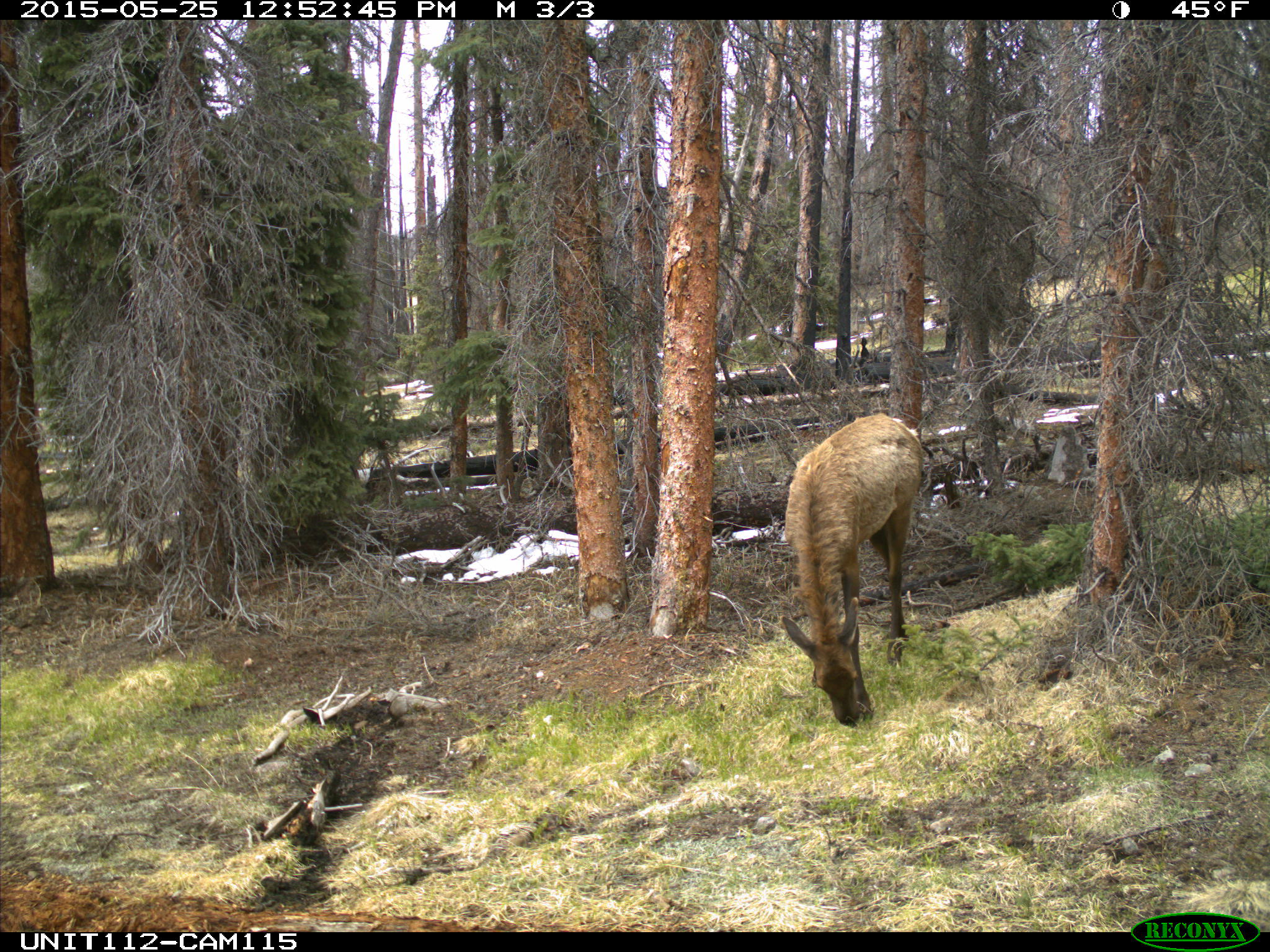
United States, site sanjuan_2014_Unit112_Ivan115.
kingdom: Animalia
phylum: Chordata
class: Mammalia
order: Artiodactyla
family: Cervidae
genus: Cervus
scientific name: Cervus elaphus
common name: red deer